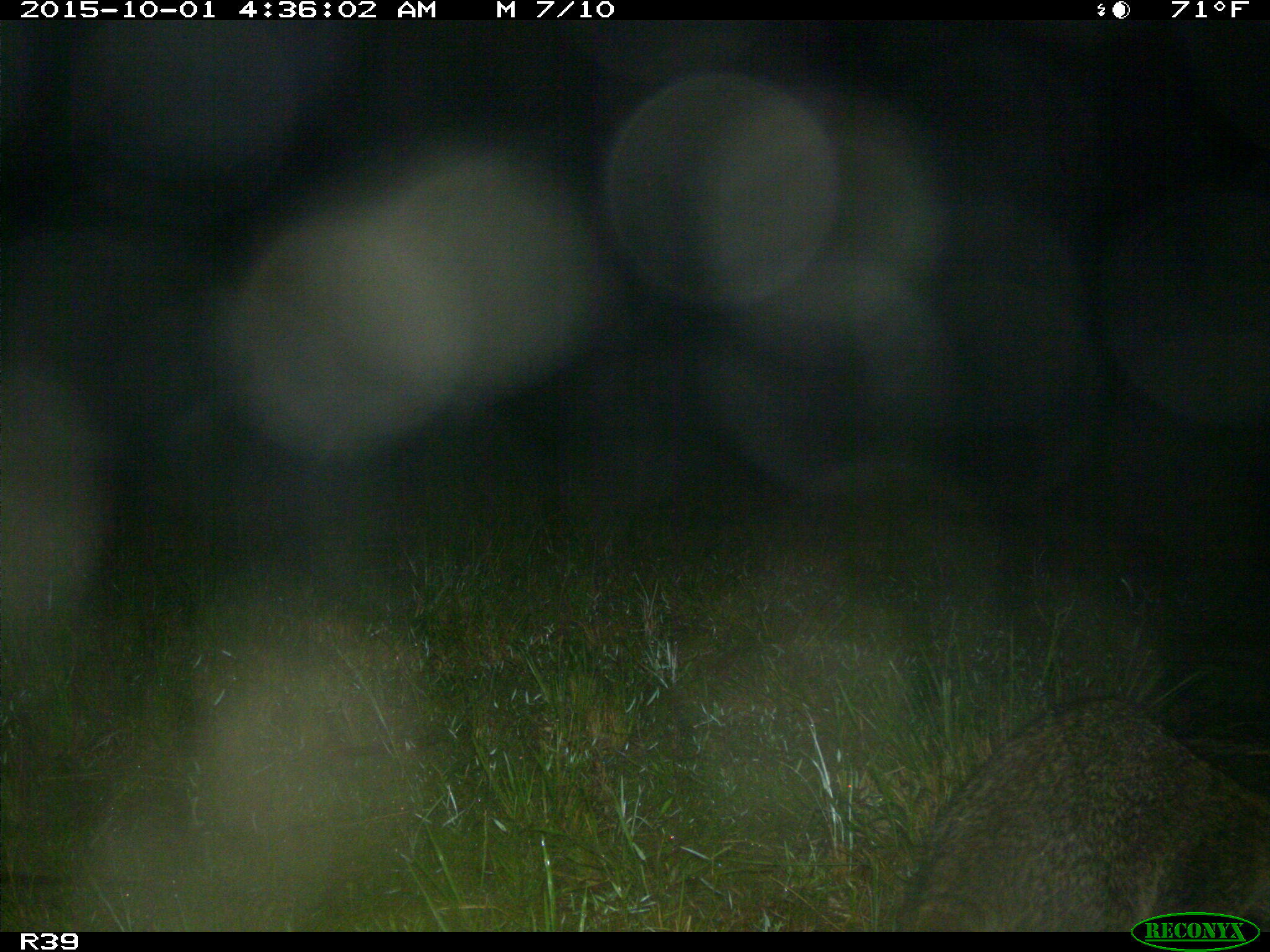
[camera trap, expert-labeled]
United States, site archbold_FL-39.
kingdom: Animalia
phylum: Chordata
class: Mammalia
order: Carnivora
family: Procyonidae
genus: Procyon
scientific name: Procyon lotor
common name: common raccoon